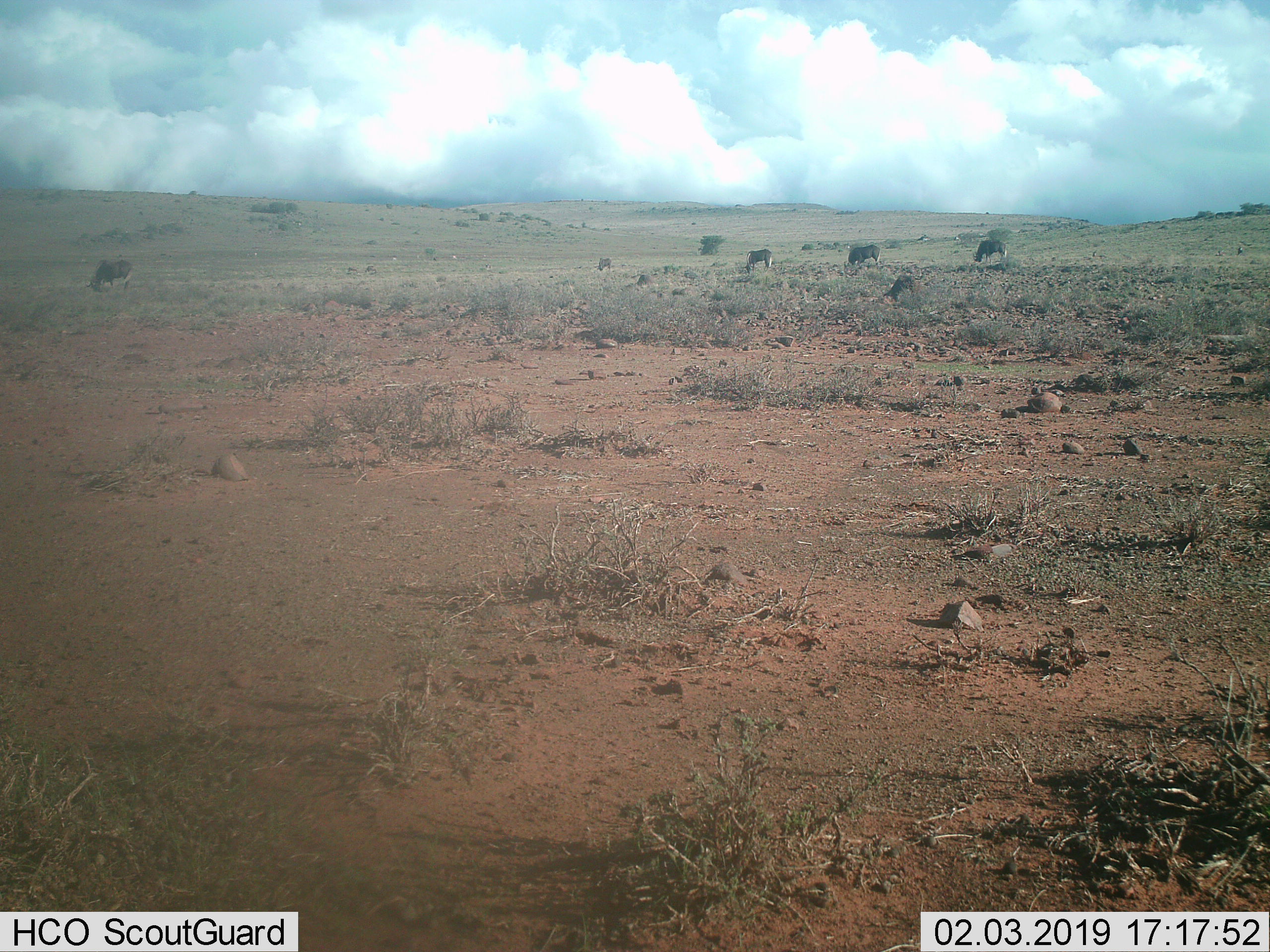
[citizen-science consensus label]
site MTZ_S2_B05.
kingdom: Animalia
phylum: Chordata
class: Mammalia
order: Artiodactyla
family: Bovidae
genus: Connochaetes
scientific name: Connochaetes gnou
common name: black wildebeest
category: wildebeestblack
Wildebeestblack (black wildebeest) (Connochaetes gnou), count 5. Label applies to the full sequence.